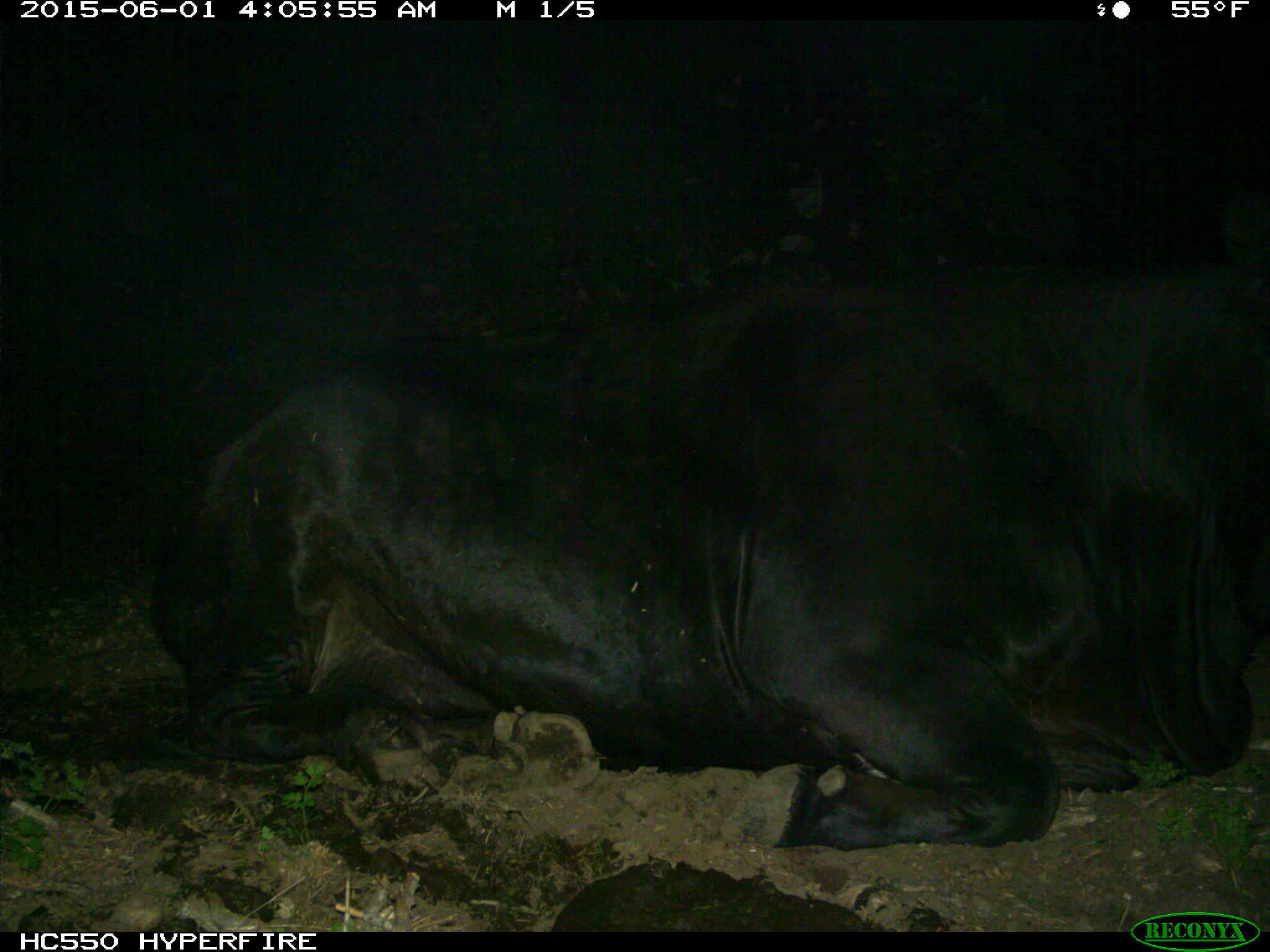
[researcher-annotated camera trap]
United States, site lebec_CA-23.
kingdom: Animalia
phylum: Chordata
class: Mammalia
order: Artiodactyla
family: Bovidae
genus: Bos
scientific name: Bos taurus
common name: domestic cow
Bos taurus (domestic cow).